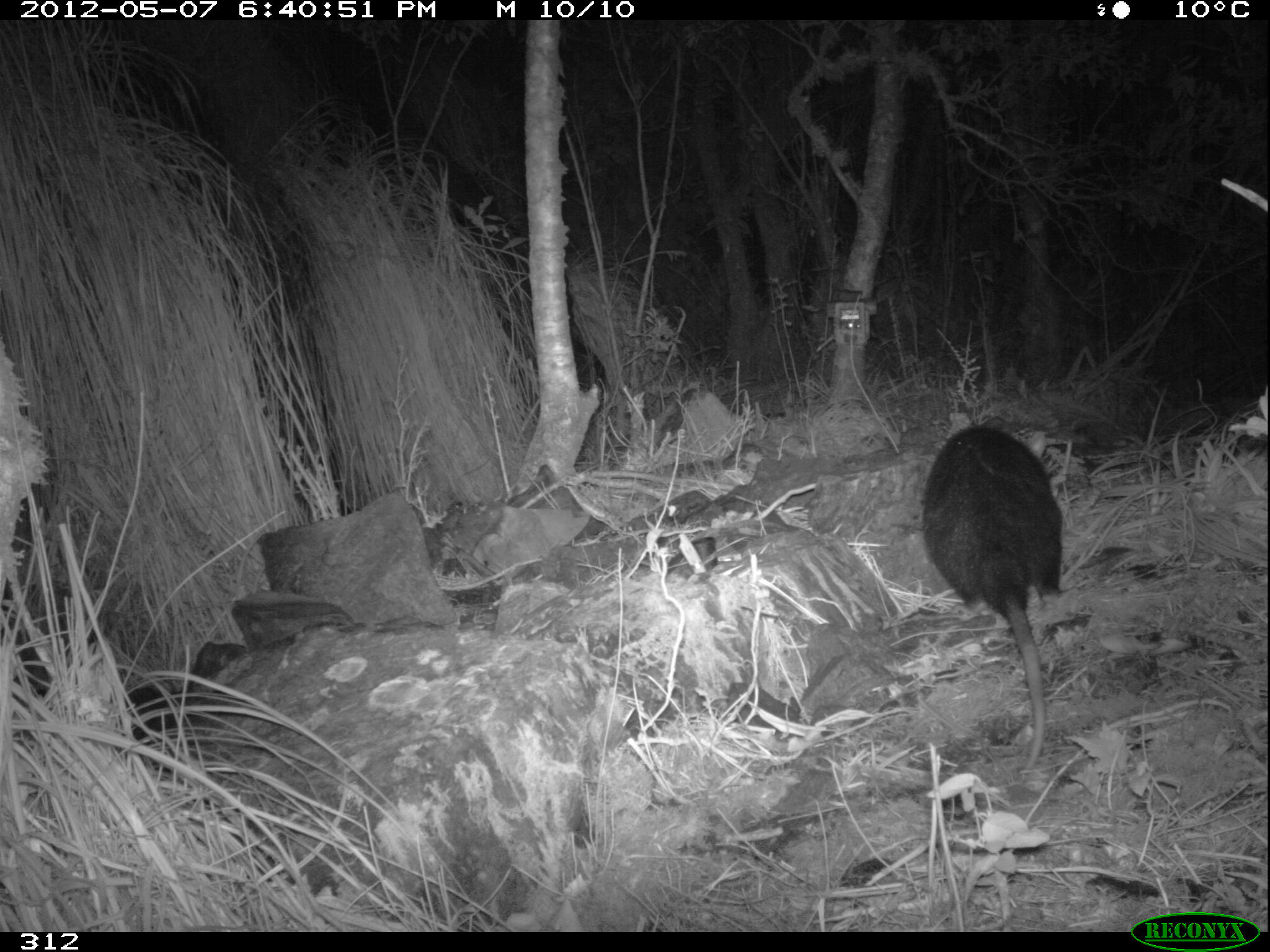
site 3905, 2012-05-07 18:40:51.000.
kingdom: Animalia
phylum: Chordata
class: Mammalia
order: Didelphimorphia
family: Didelphidae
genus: Didelphis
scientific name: Didelphis pernigra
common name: andean white-eared opossum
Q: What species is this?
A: Didelphis pernigra (andean white-eared opossum).